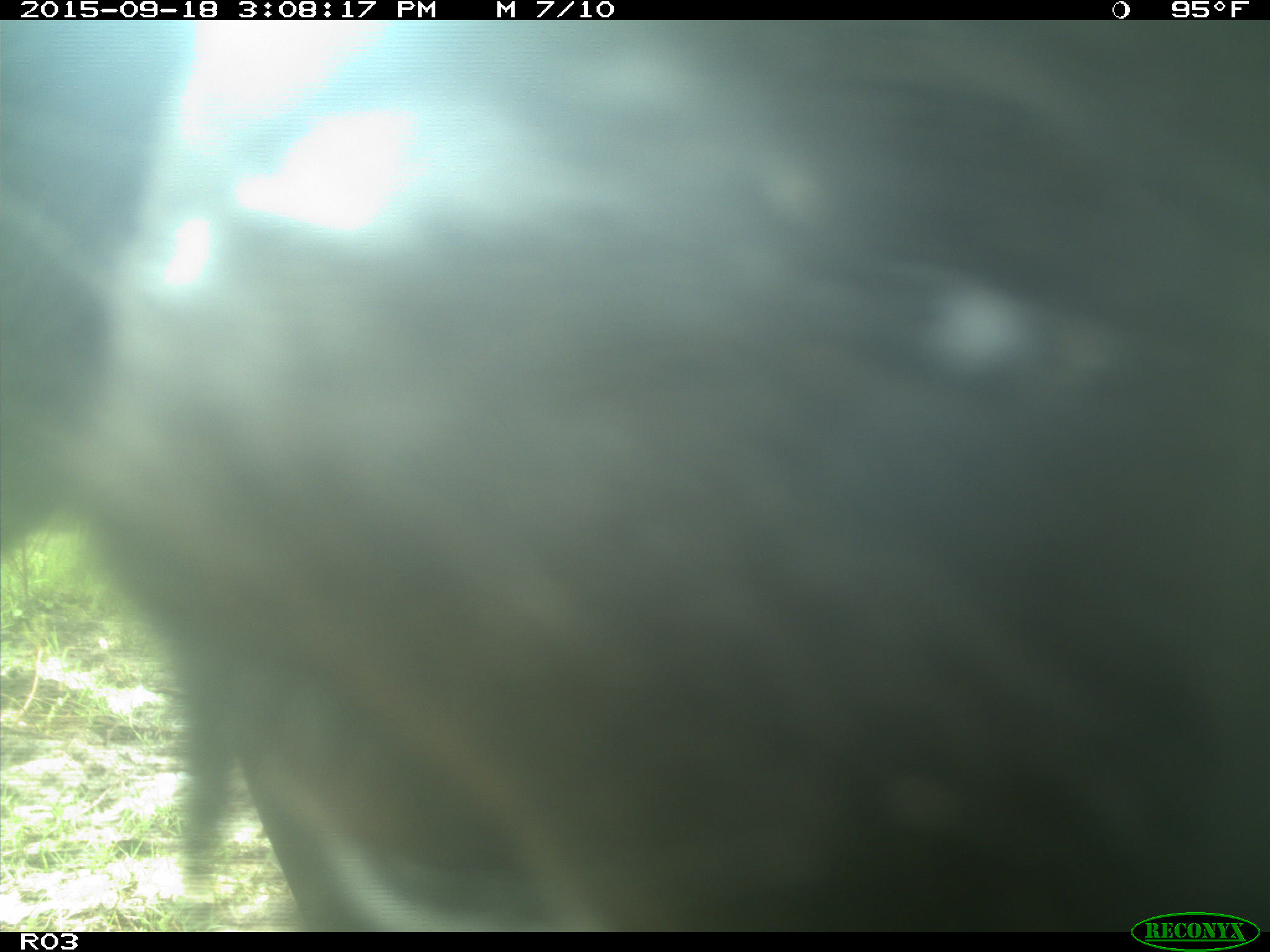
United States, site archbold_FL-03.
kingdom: Animalia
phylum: Chordata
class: Mammalia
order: Artiodactyla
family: Bovidae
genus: Bos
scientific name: Bos taurus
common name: domestic cow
Bos taurus (domestic cow).